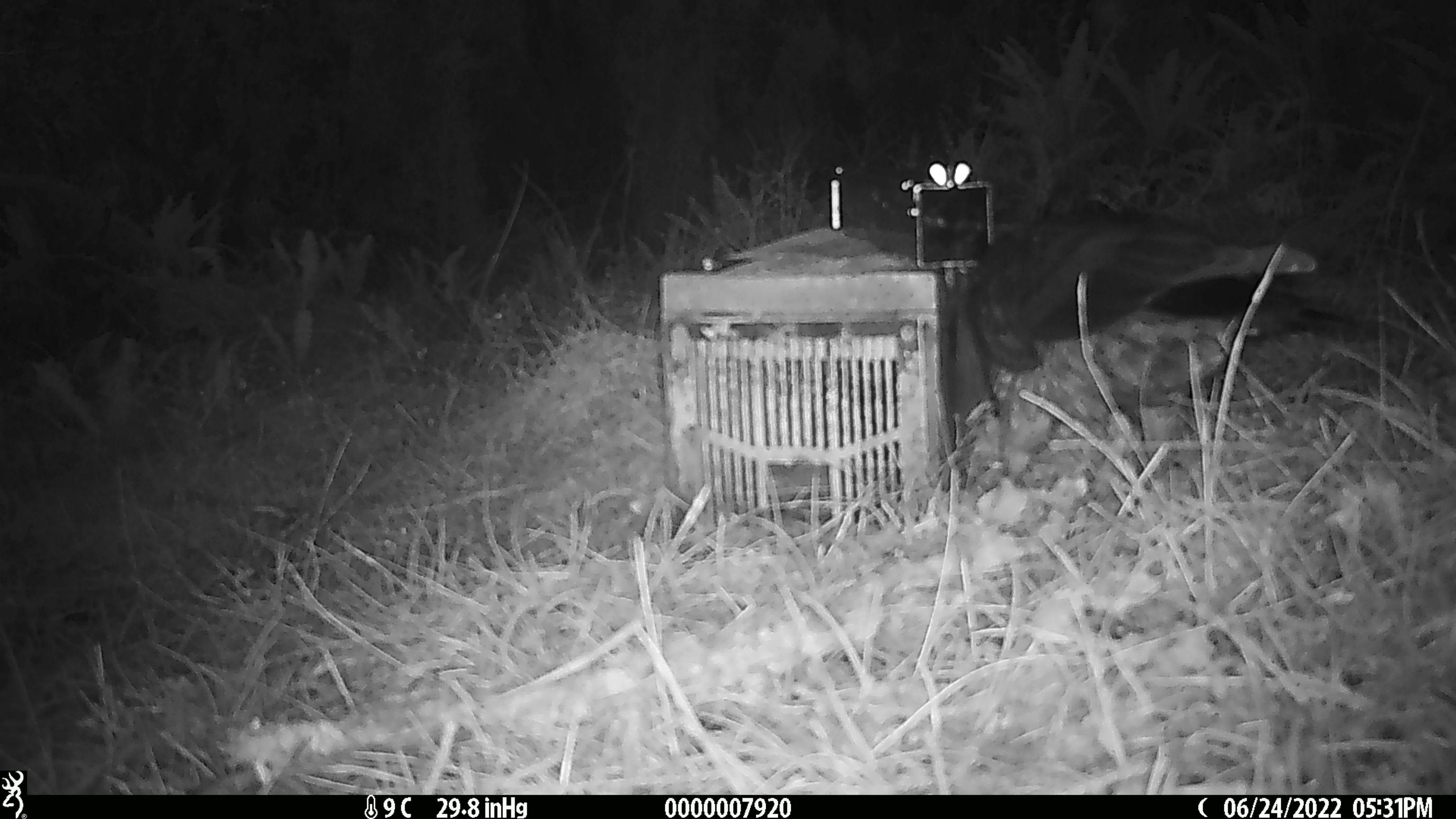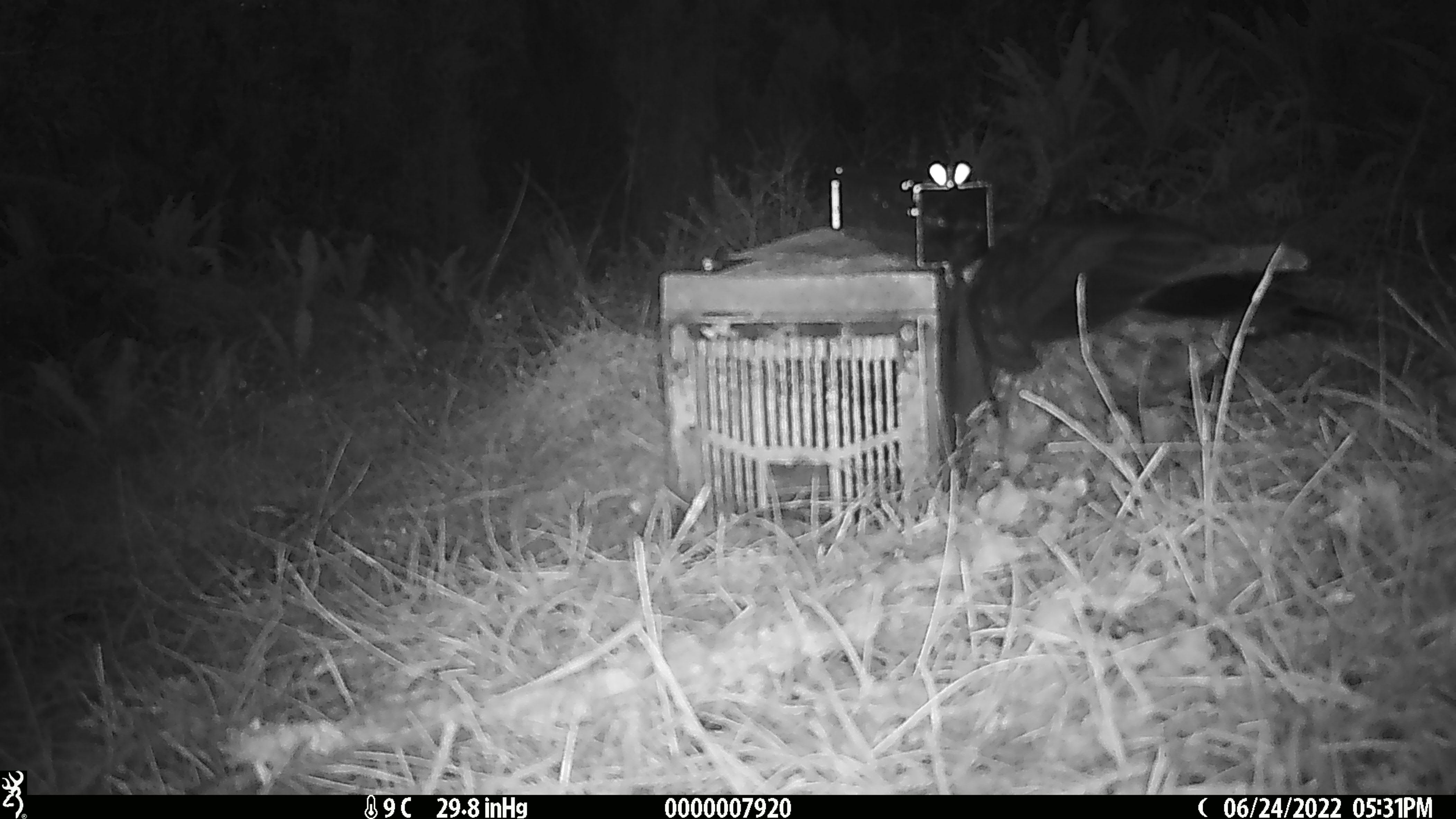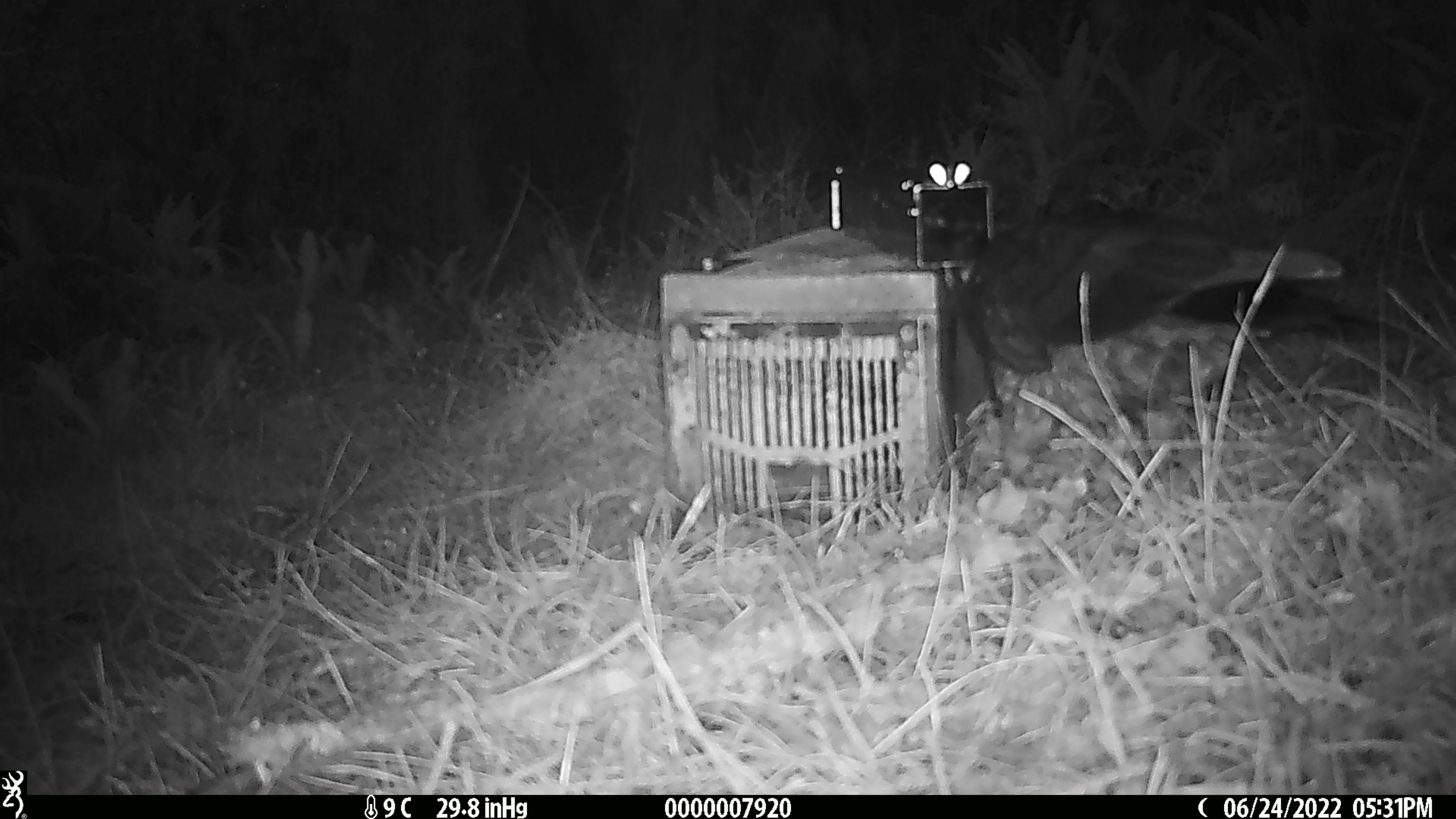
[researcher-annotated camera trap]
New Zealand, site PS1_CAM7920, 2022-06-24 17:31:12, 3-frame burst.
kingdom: Animalia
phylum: Chordata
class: Aves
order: Psittaciformes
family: Strigopidae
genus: Nestor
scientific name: Nestor notabilis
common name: kea